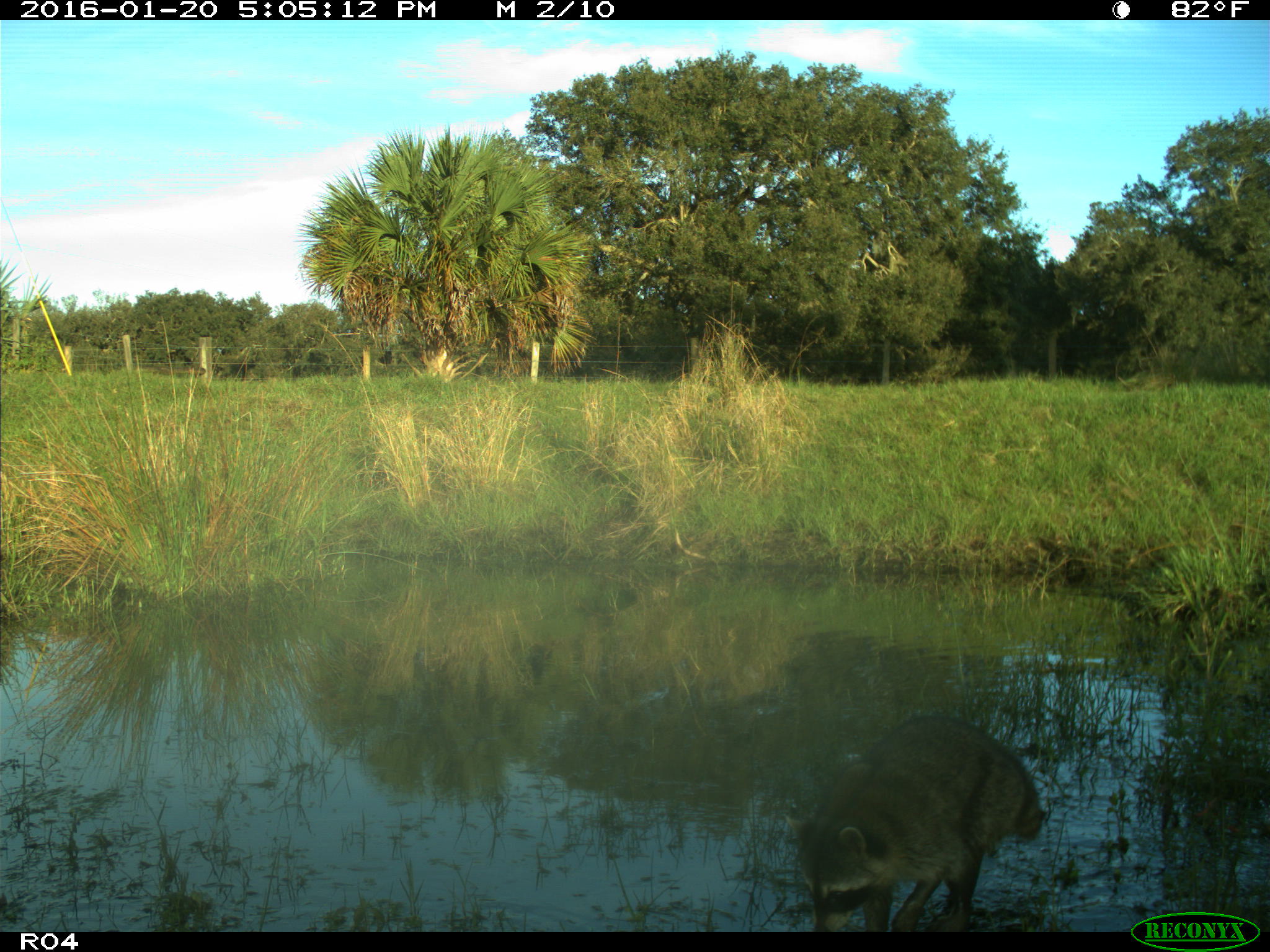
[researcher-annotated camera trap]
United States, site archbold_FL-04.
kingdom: Animalia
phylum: Chordata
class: Mammalia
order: Carnivora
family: Procyonidae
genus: Procyon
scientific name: Procyon lotor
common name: common raccoon